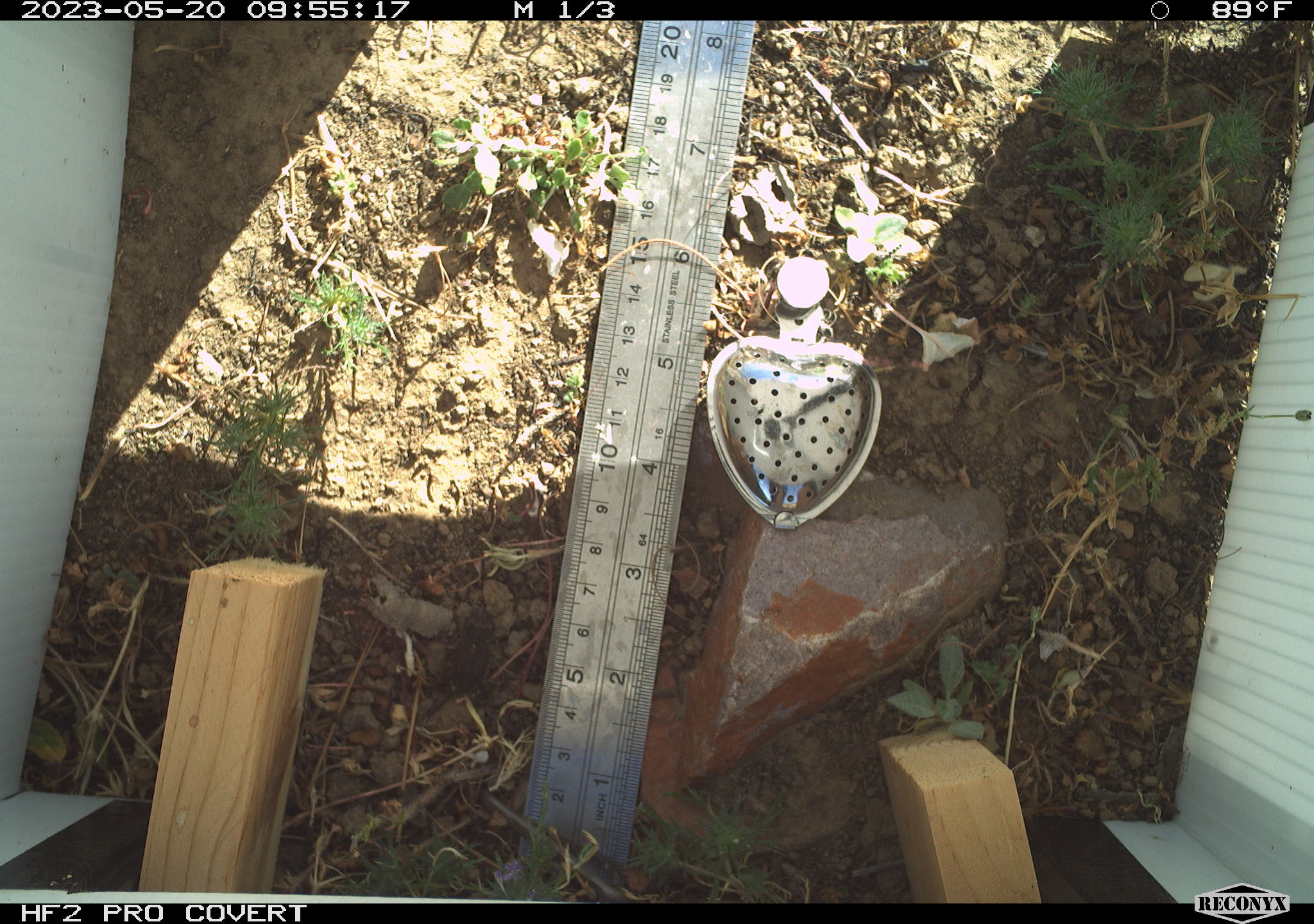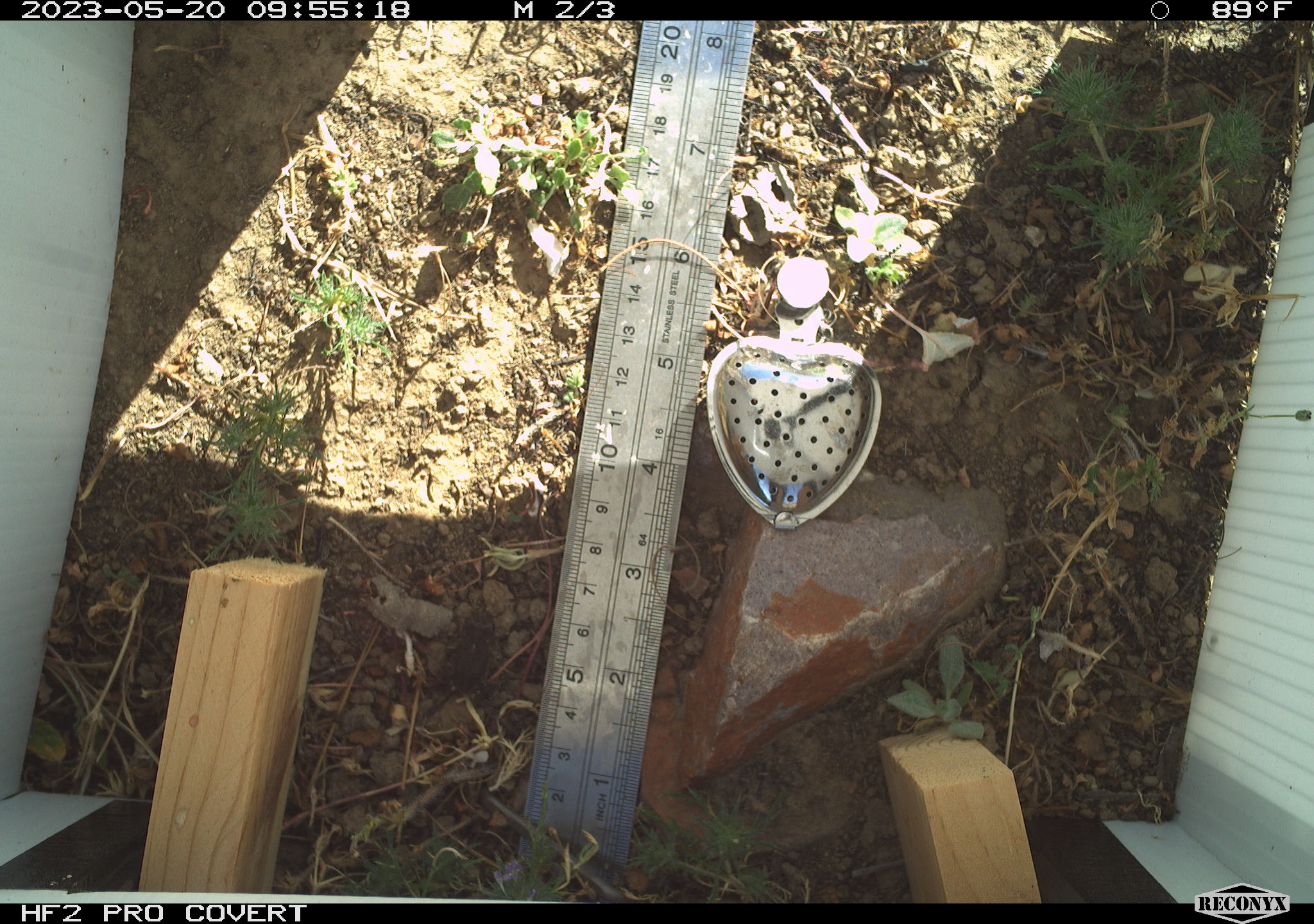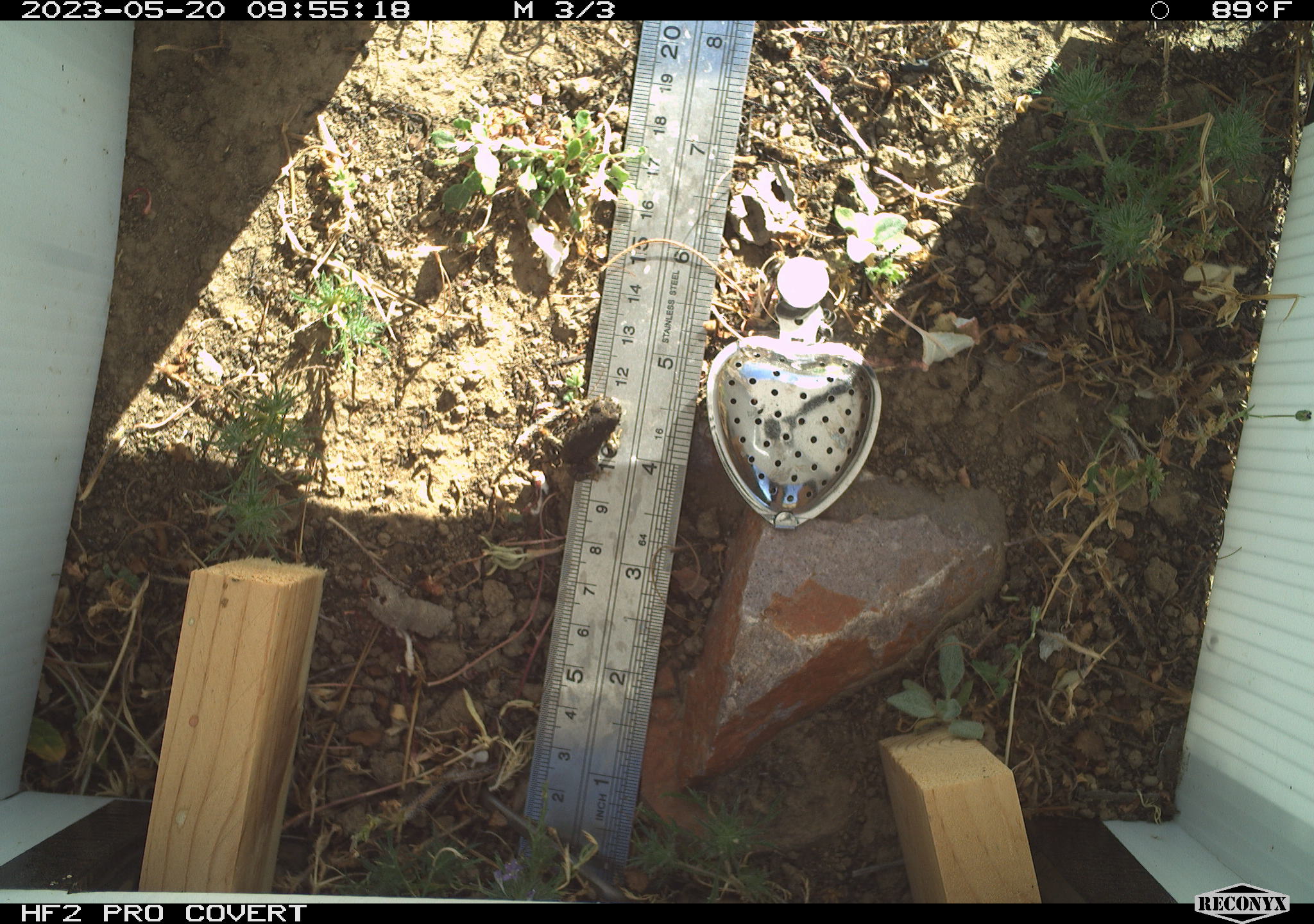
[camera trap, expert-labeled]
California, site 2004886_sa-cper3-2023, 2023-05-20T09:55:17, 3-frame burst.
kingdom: Animalia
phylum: Chordata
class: Amphibia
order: Anura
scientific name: Anura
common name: frogs